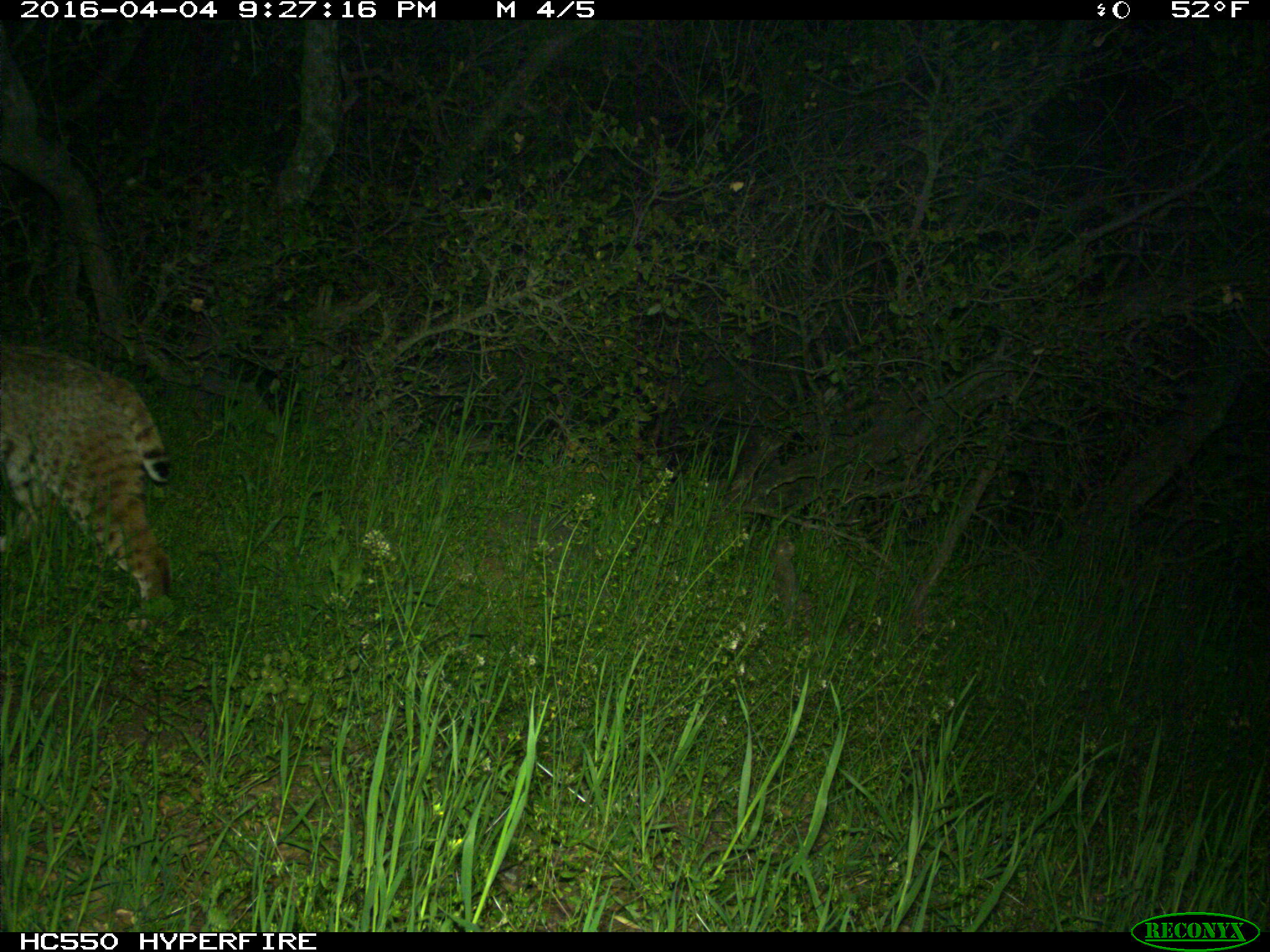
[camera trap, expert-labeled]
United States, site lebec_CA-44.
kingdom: Animalia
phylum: Chordata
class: Mammalia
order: Carnivora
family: Felidae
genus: Lynx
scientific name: Lynx rufus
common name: bobcat